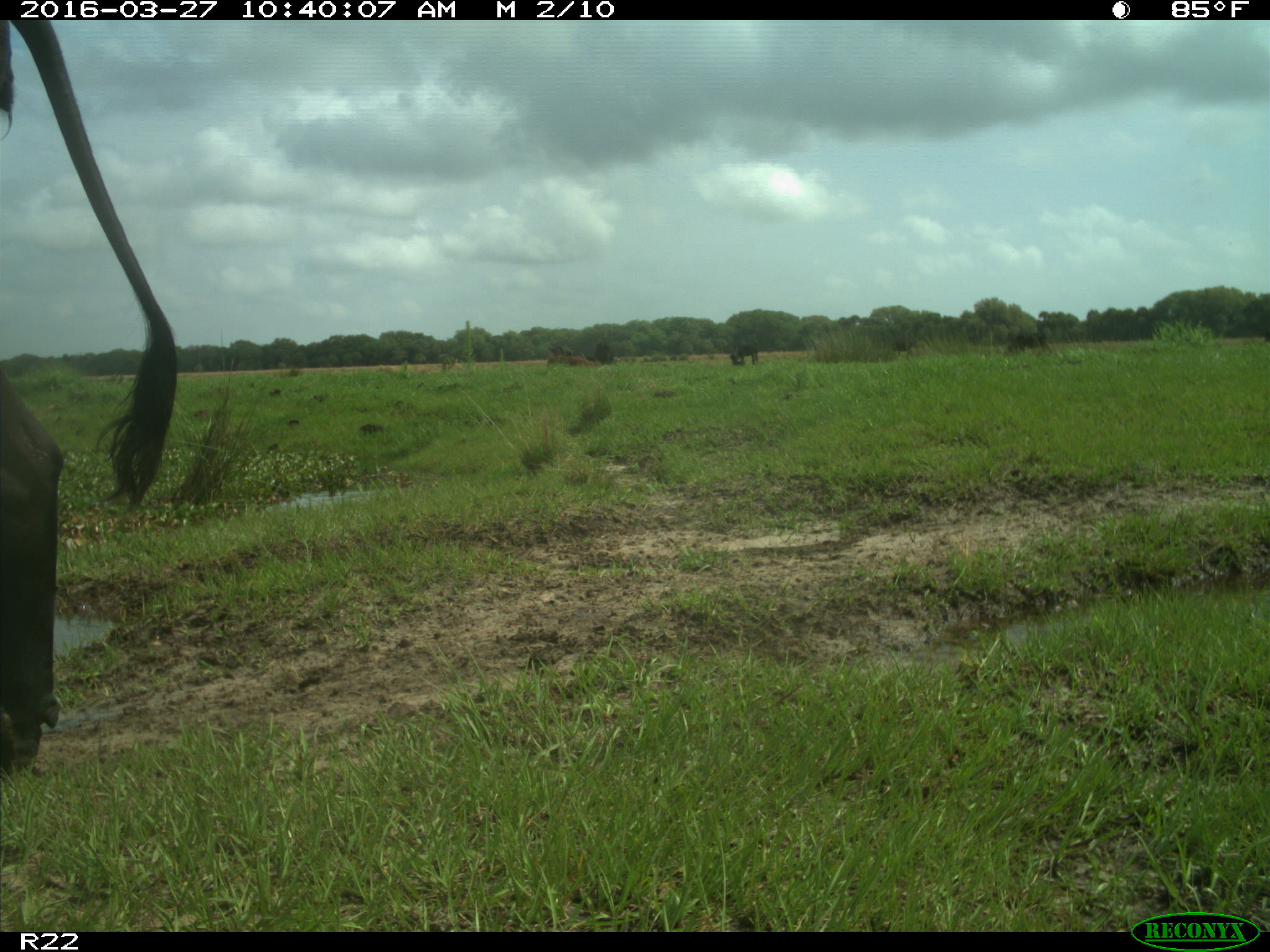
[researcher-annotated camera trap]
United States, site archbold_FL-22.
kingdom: Animalia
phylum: Chordata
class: Mammalia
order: Artiodactyla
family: Bovidae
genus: Bos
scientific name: Bos taurus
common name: domestic cow